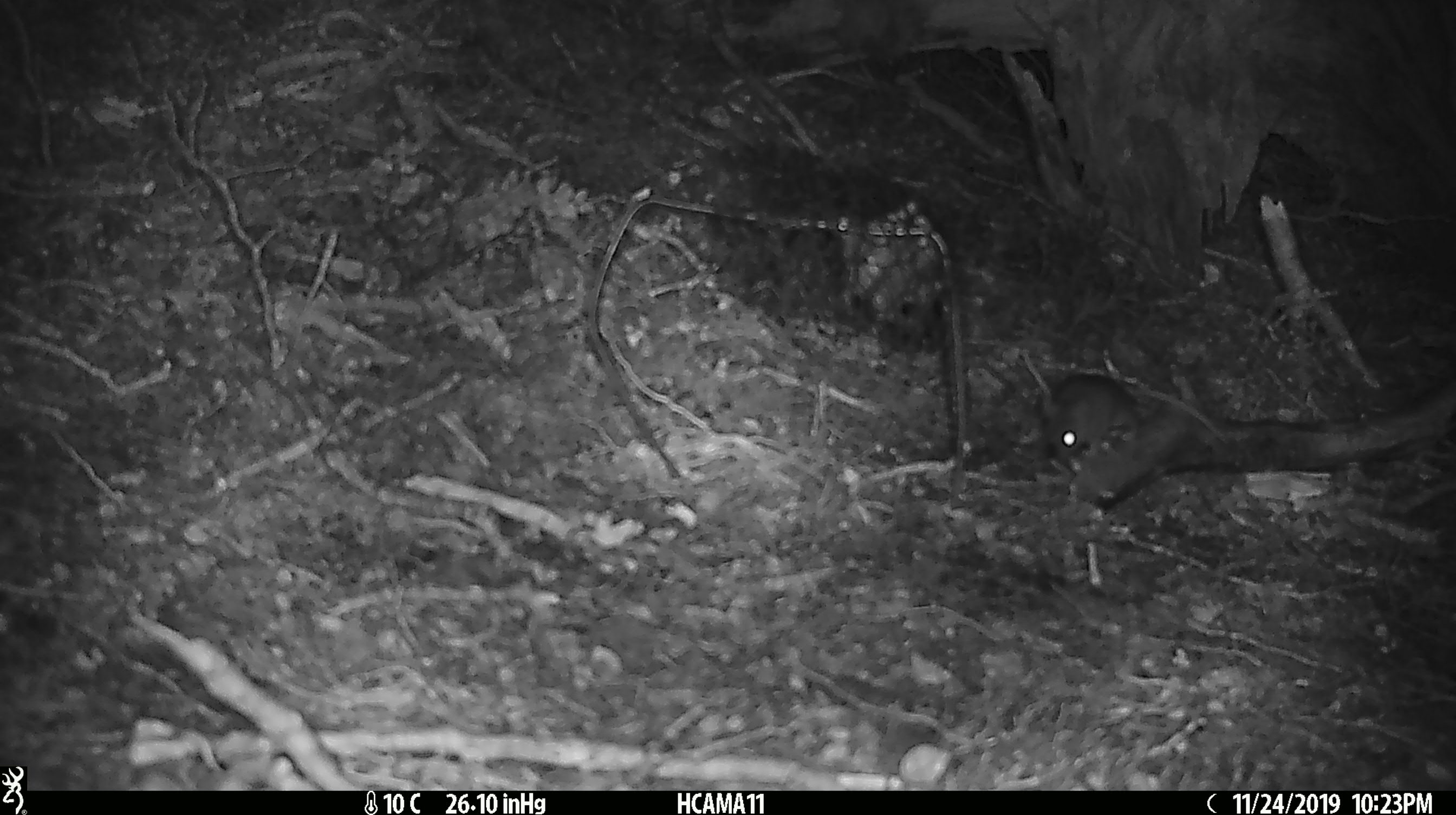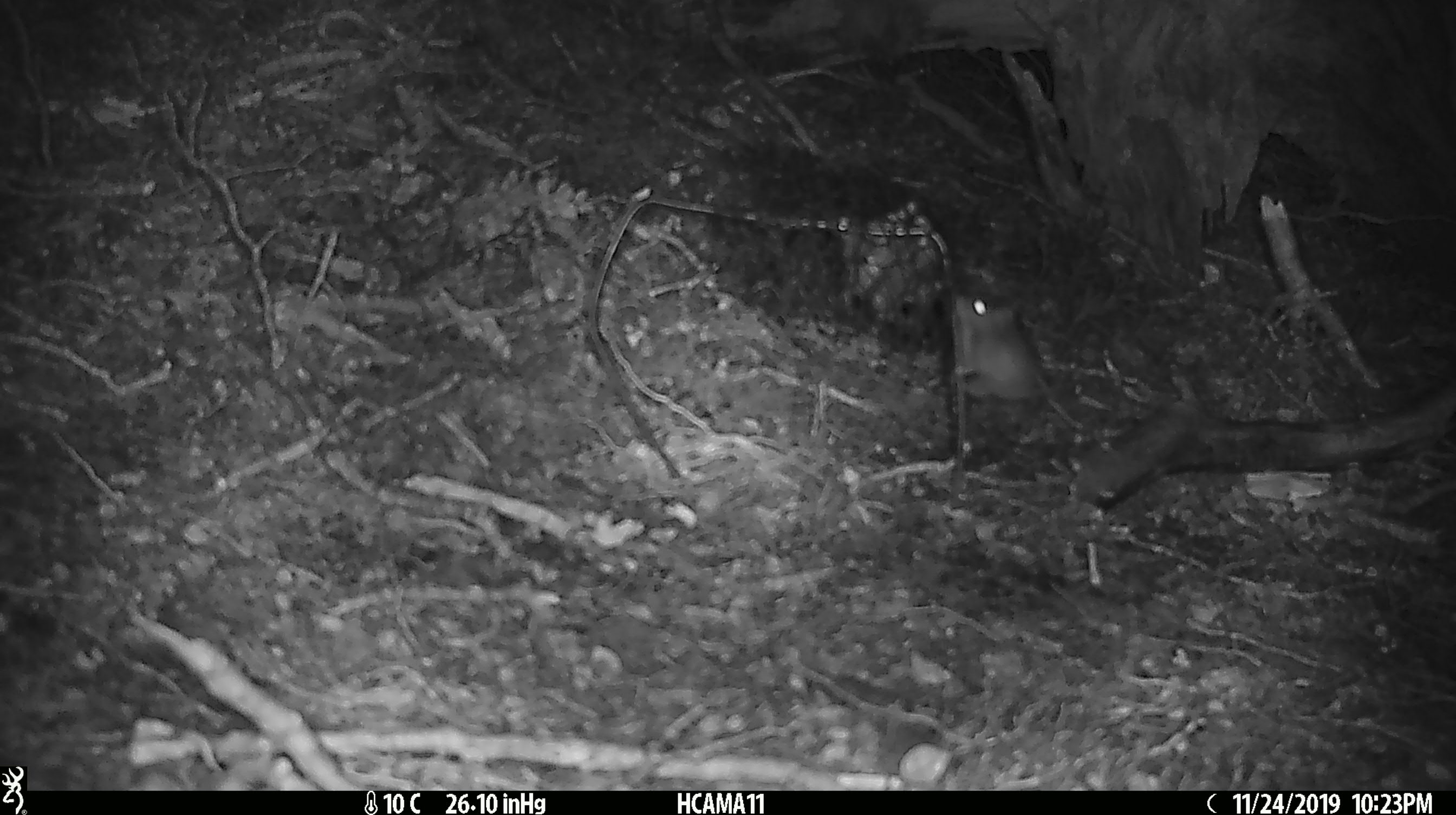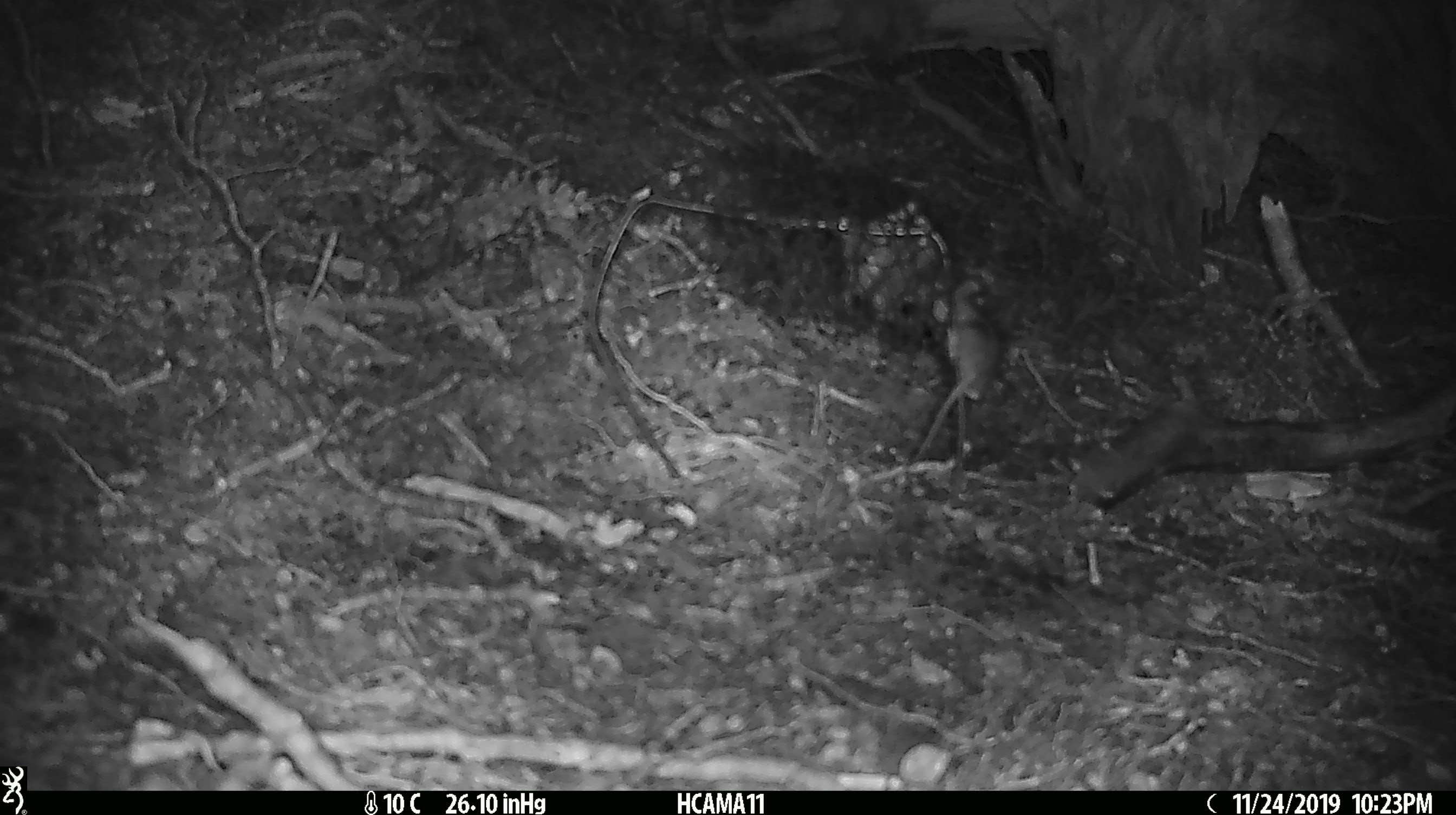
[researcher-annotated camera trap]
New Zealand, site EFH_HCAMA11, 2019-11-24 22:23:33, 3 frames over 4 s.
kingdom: Animalia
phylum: Chordata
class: Mammalia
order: Rodentia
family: Muridae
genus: Mus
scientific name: Mus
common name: mouse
Mouse (Mus).